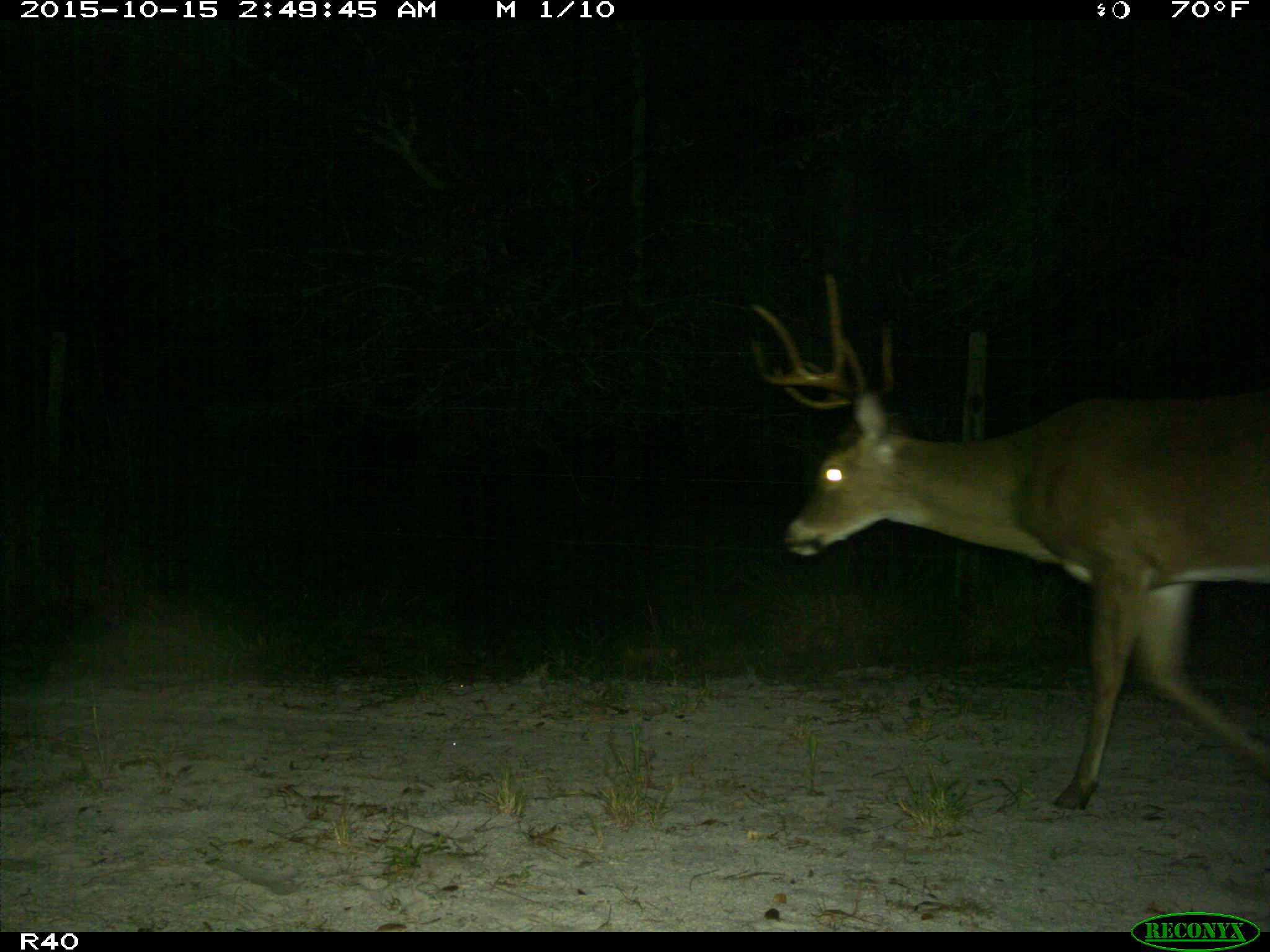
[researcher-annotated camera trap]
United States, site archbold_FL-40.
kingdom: Animalia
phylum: Chordata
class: Mammalia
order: Artiodactyla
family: Cervidae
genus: Odocoileus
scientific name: Odocoileus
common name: deer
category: unidentified deer